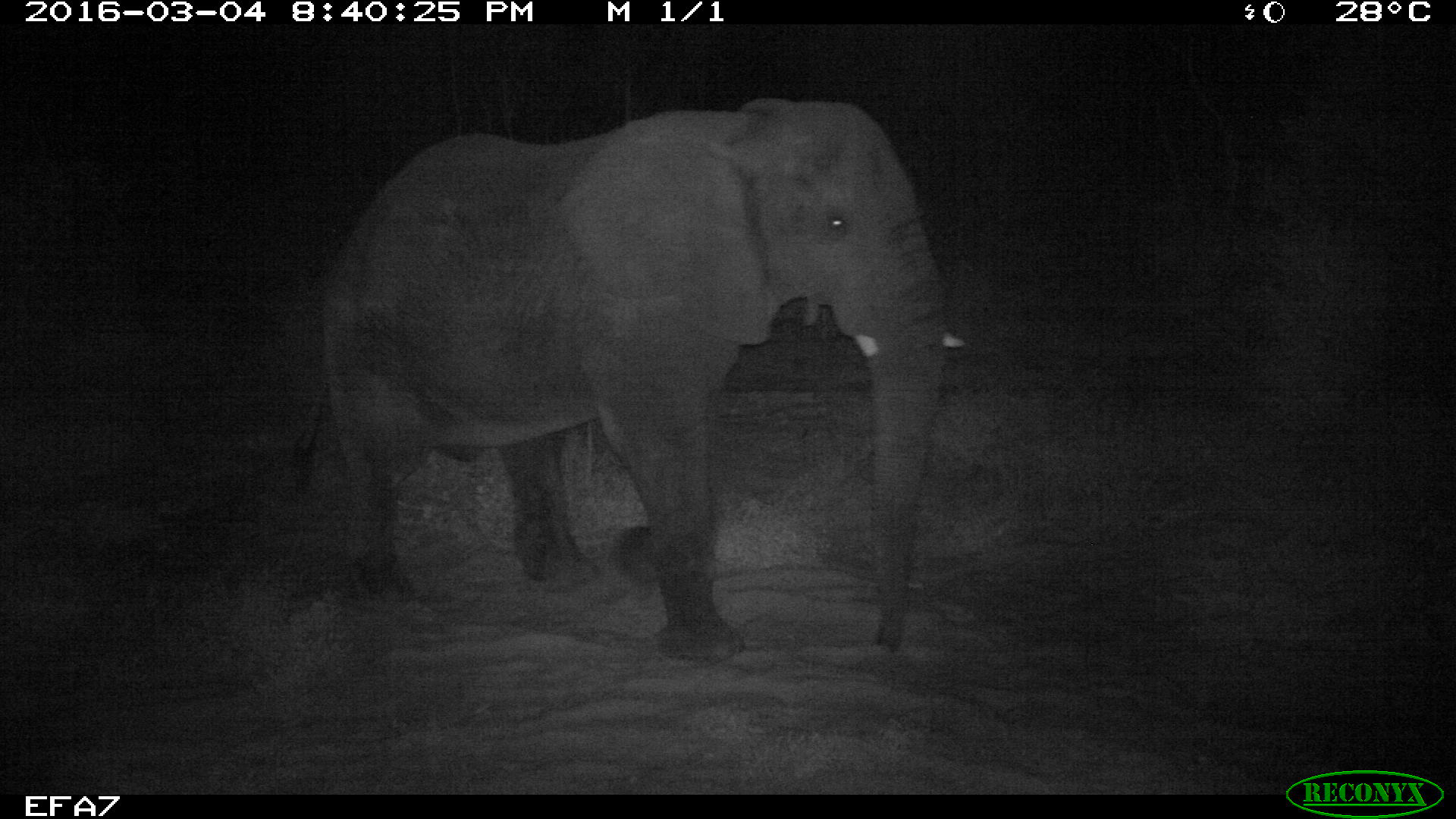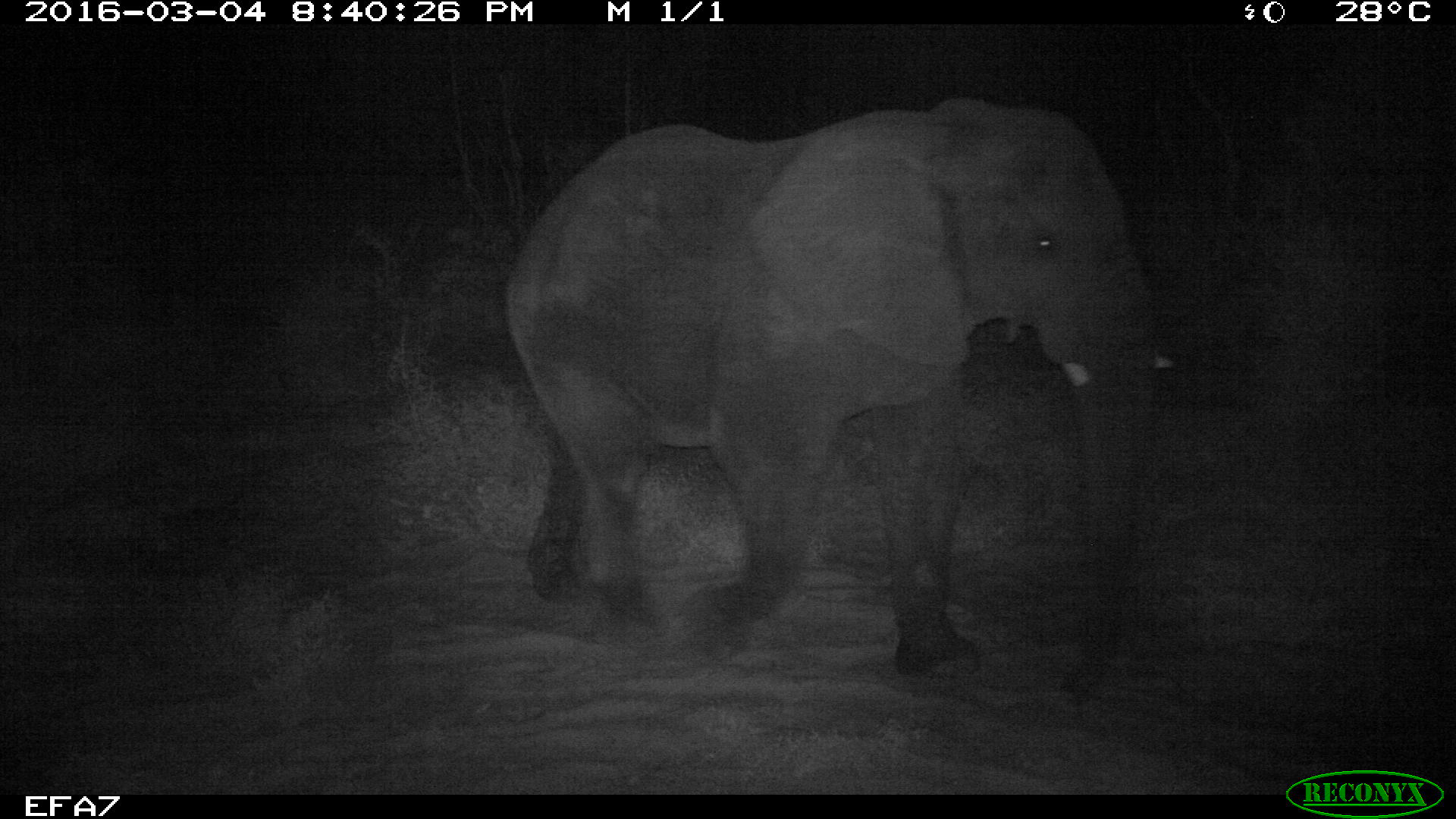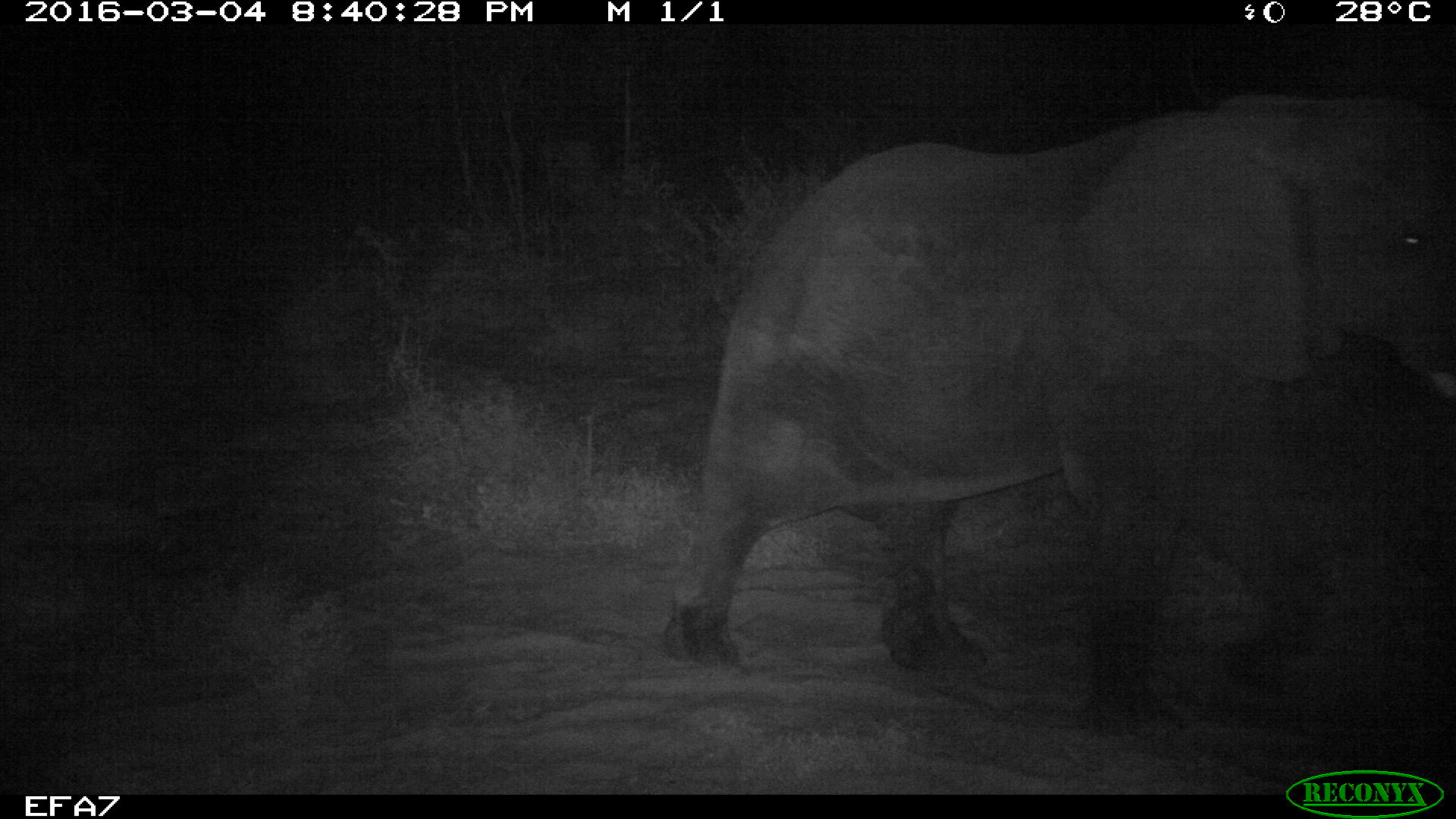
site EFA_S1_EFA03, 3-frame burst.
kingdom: Animalia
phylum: Chordata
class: Mammalia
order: Proboscidea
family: Elephantidae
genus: Loxodonta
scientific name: Loxodonta africana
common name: african bush elephant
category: elephant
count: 1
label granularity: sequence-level